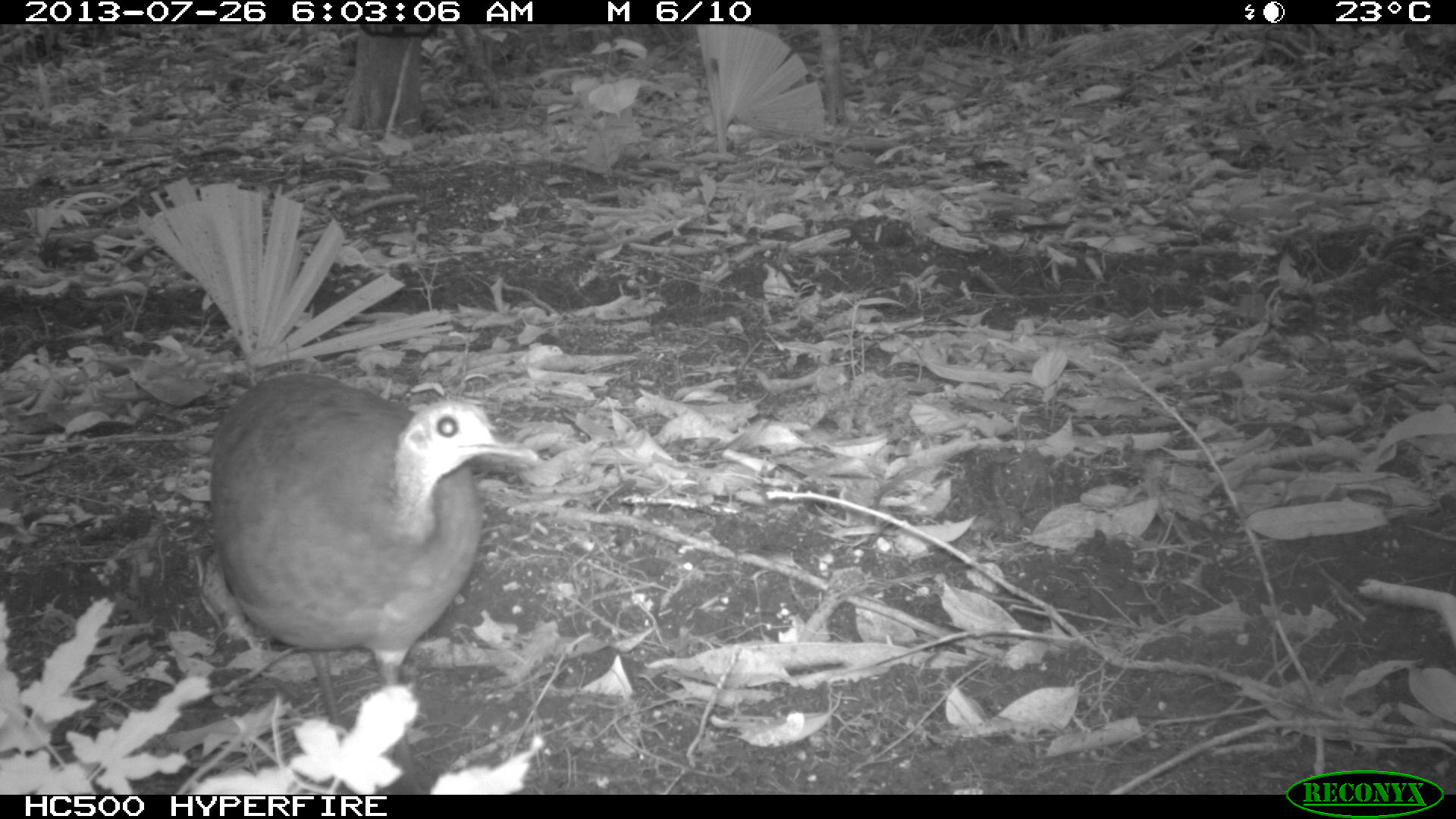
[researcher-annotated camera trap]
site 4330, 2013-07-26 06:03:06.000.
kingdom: Animalia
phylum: Chordata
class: Aves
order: Tinamiformes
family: Tinamidae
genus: Tinamus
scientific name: Tinamus major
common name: great tinamou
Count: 1.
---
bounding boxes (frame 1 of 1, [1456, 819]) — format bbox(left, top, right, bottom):
tinamus major: bbox(207, 370, 540, 794)